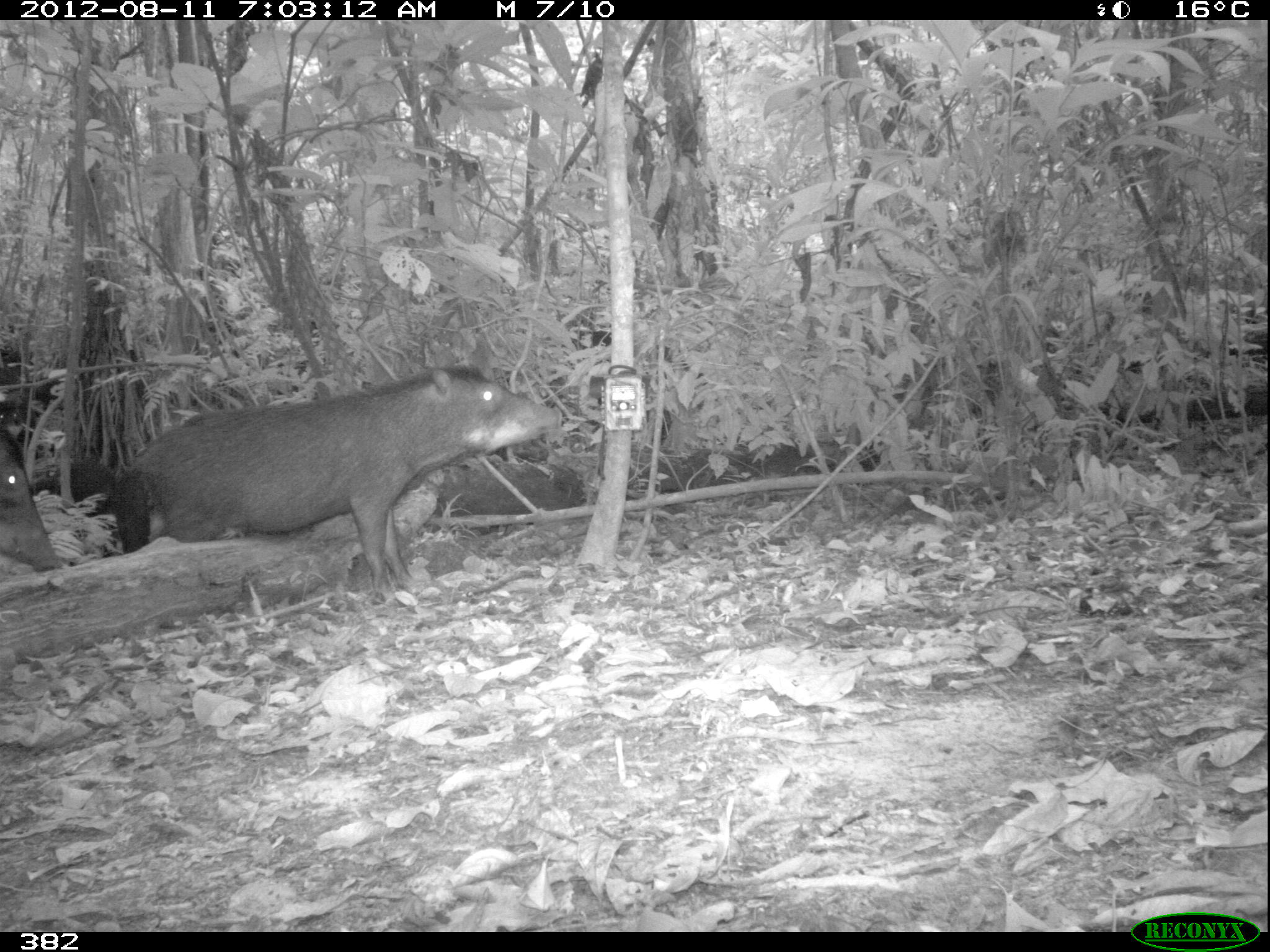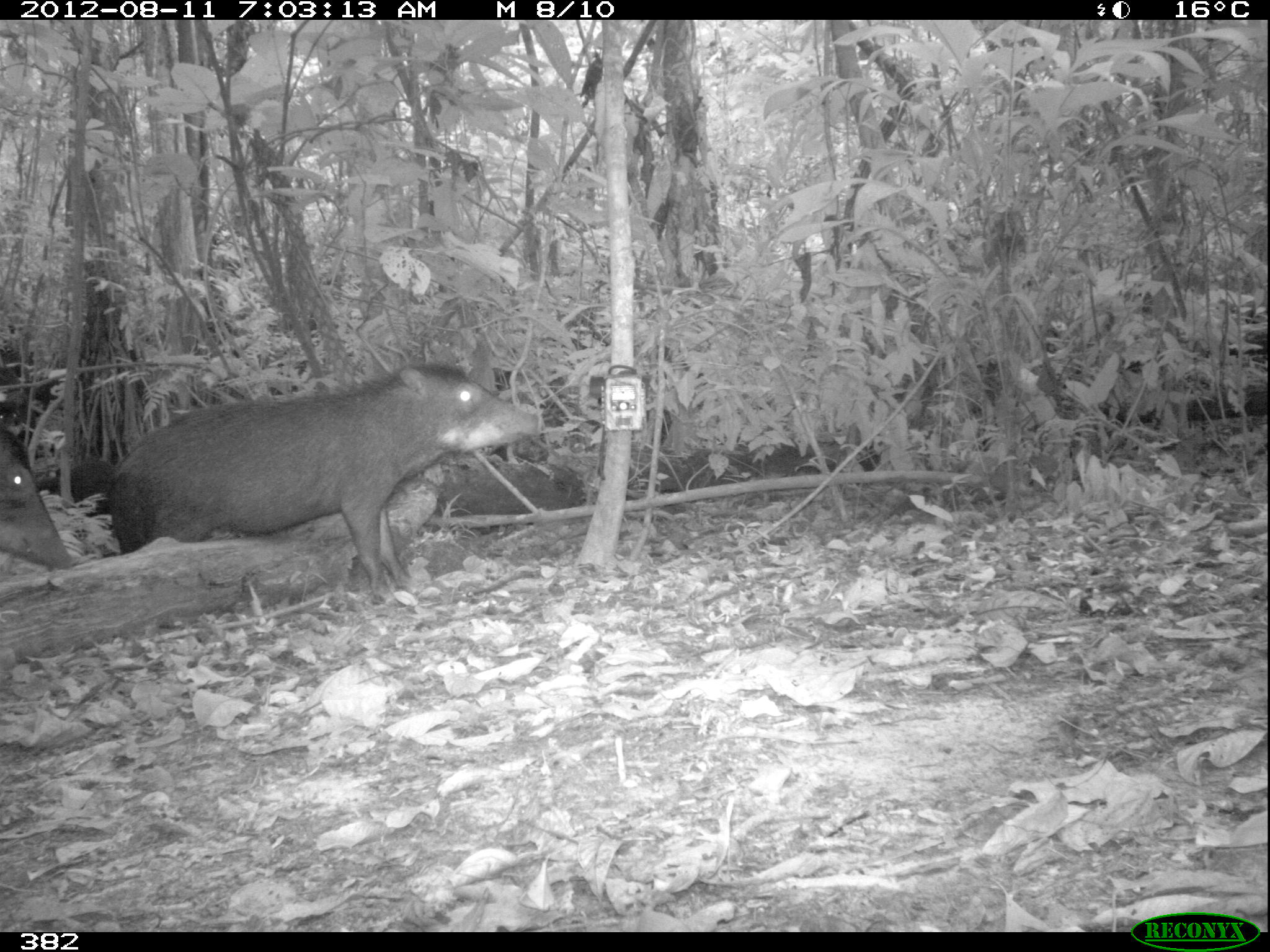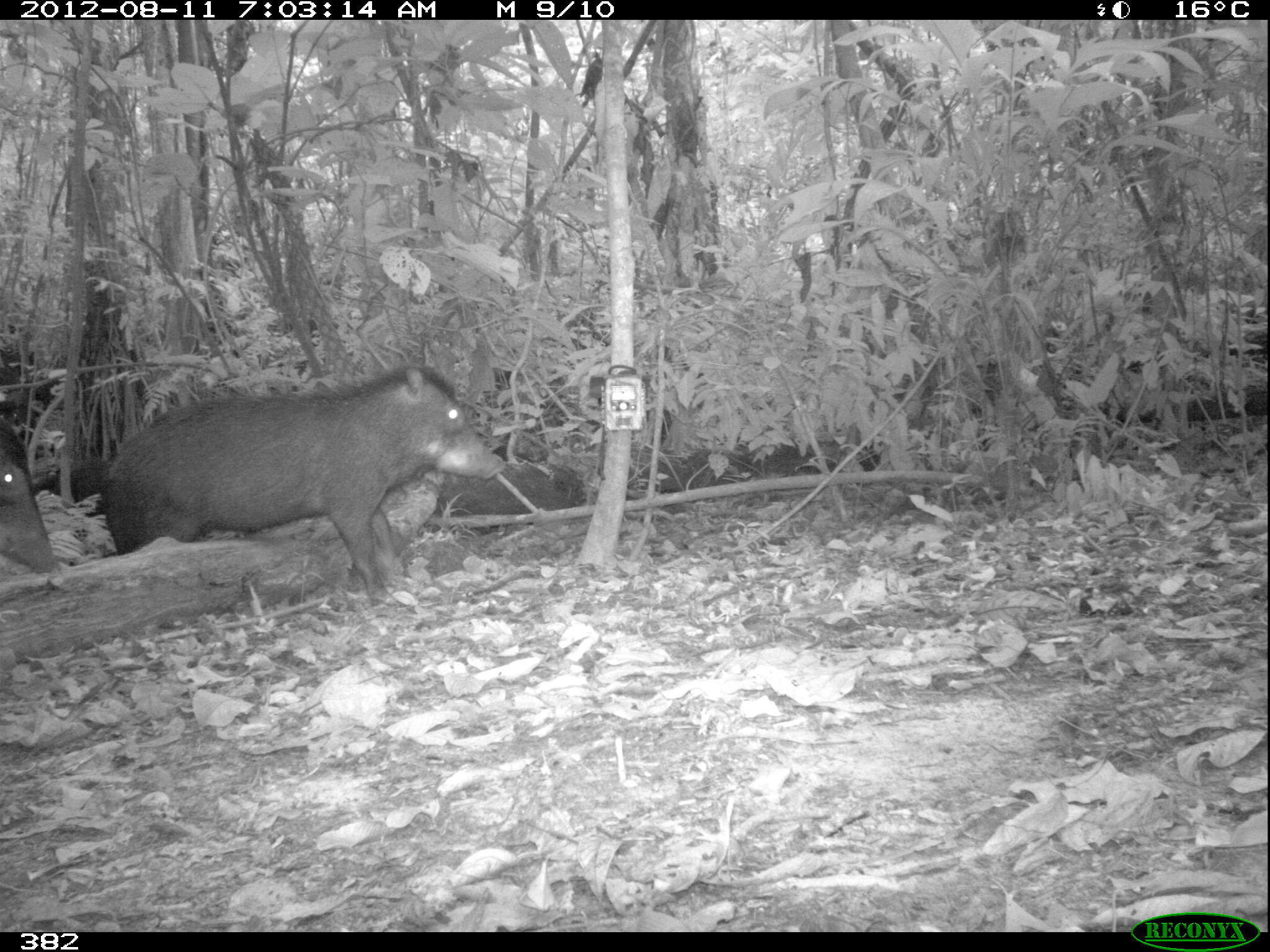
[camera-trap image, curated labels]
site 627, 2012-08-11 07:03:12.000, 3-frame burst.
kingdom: Animalia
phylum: Chordata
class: Mammalia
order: Artiodactyla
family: Tayassuidae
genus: Tayassu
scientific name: Tayassu pecari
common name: white-lipped peccary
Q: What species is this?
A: Tayassu pecari (white-lipped peccary).